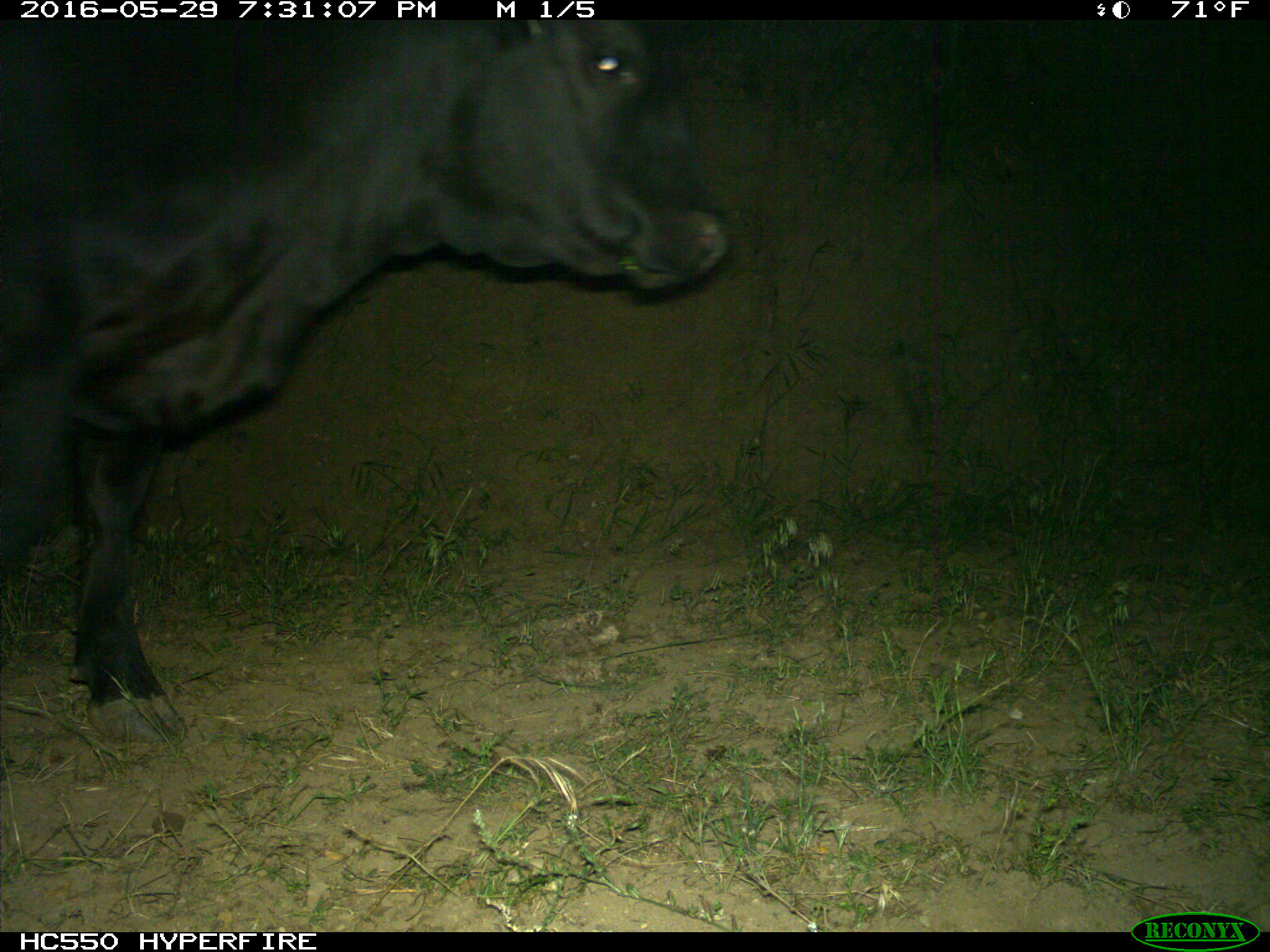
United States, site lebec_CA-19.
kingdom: Animalia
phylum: Chordata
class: Mammalia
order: Artiodactyla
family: Bovidae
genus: Bos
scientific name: Bos taurus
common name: domestic cow